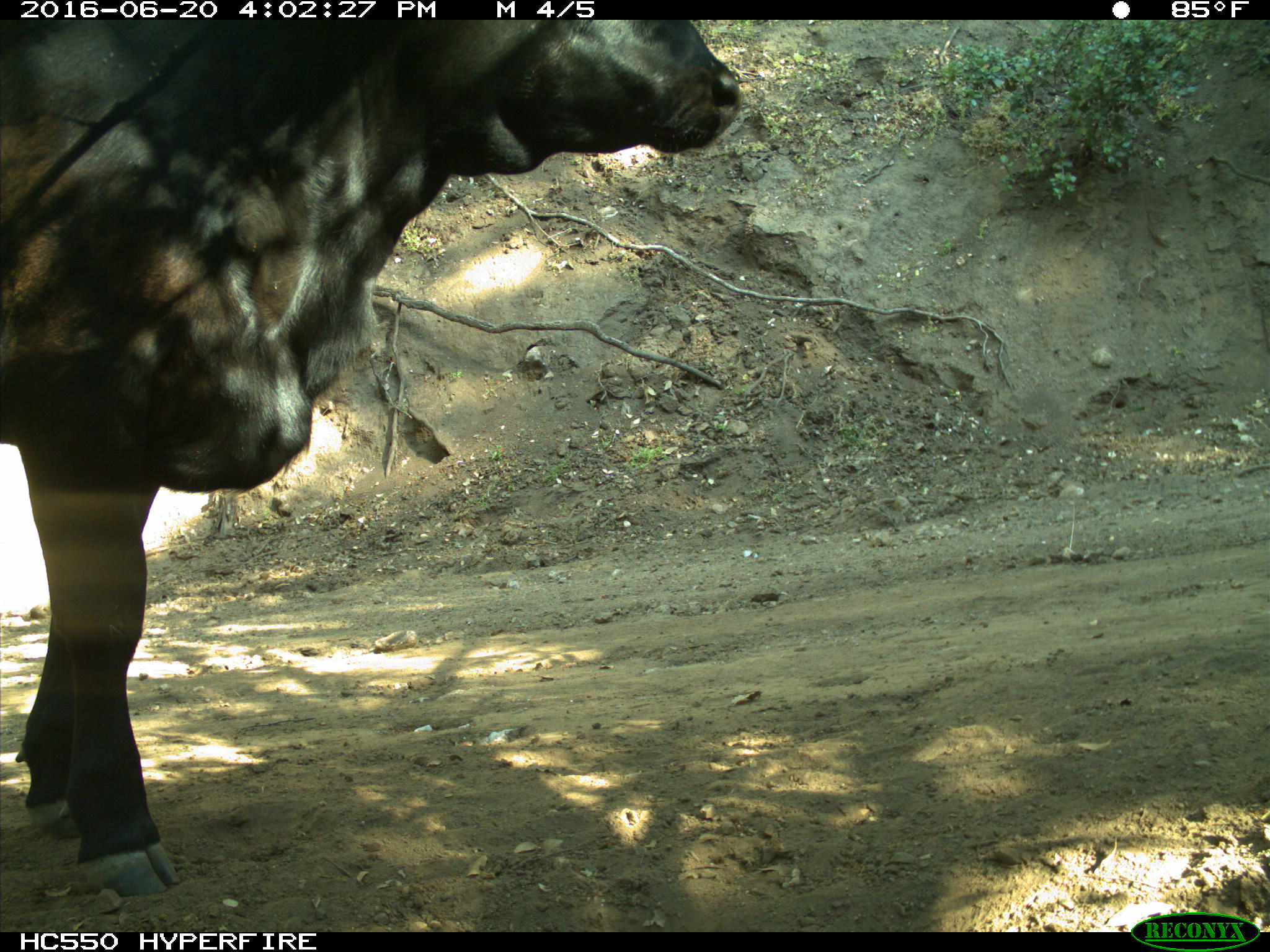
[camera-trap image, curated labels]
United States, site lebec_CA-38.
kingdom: Animalia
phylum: Chordata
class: Mammalia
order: Artiodactyla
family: Bovidae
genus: Bos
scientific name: Bos taurus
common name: domestic cow